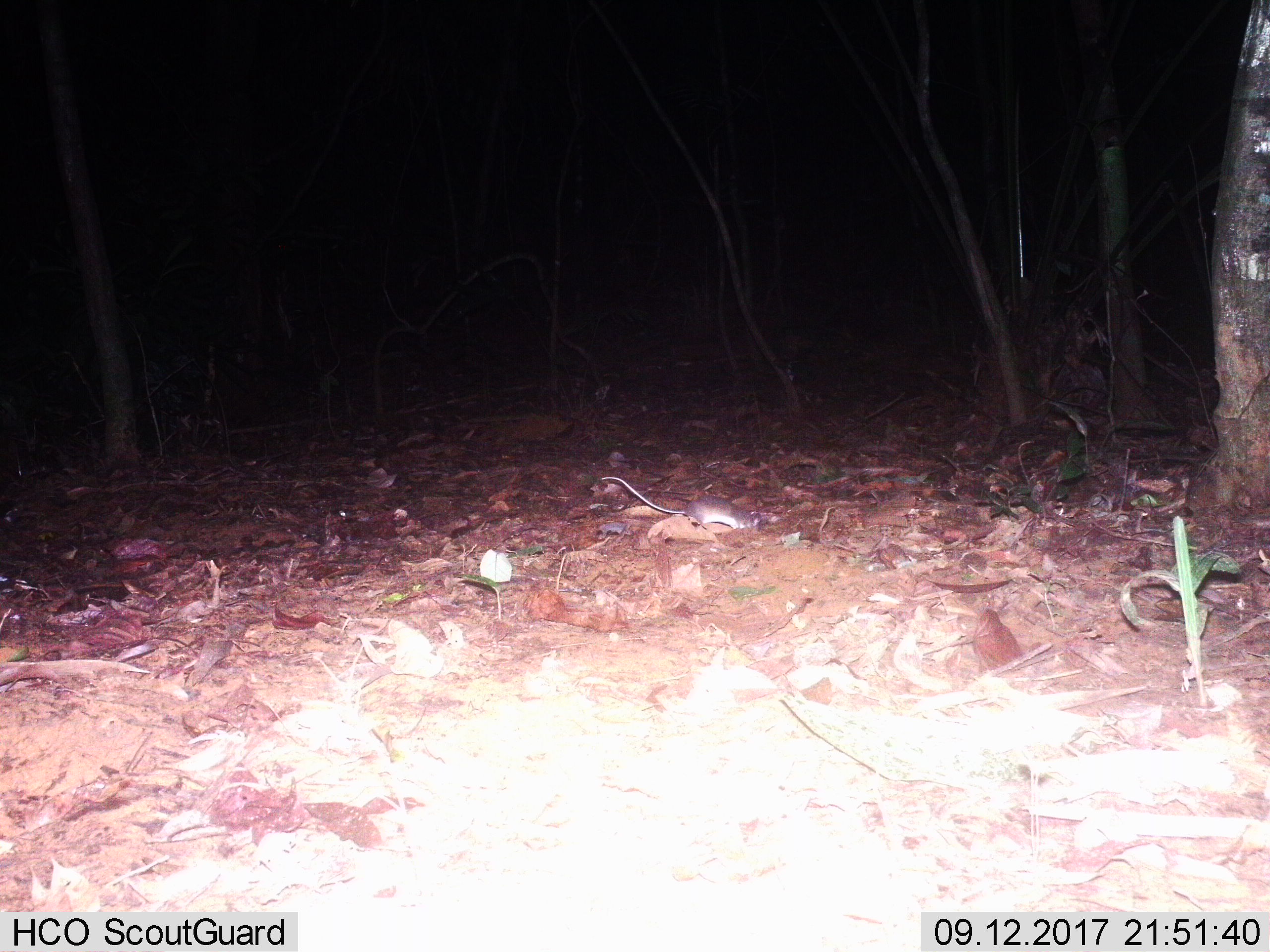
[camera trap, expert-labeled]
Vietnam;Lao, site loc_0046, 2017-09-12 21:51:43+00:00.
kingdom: Animalia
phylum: Chordata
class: Mammalia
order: Rodentia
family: Muridae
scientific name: Muridae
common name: old-world mice and rats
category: unidentified murid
Unidentified murid (old-world mice and rats) (Muridae). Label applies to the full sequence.